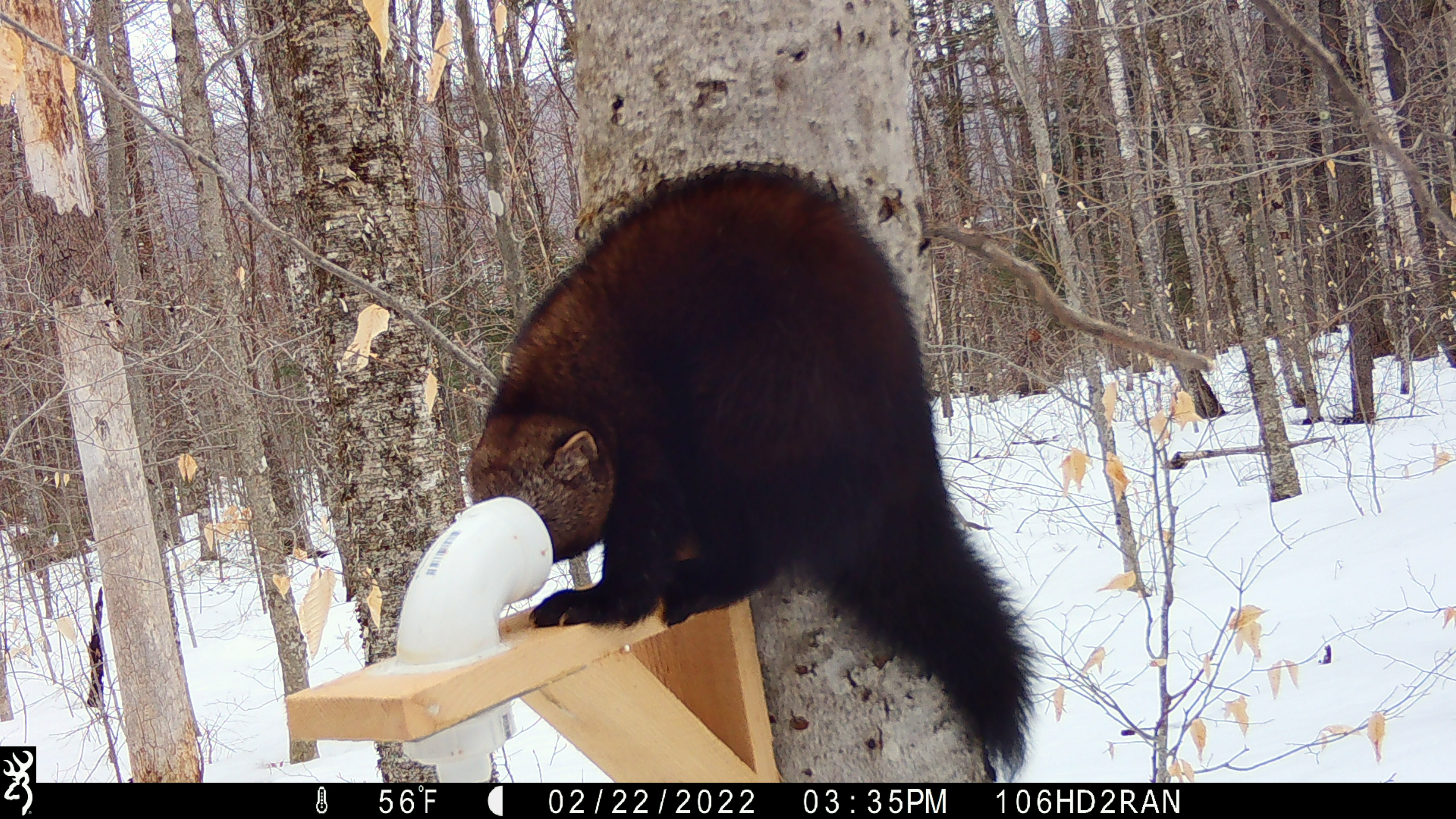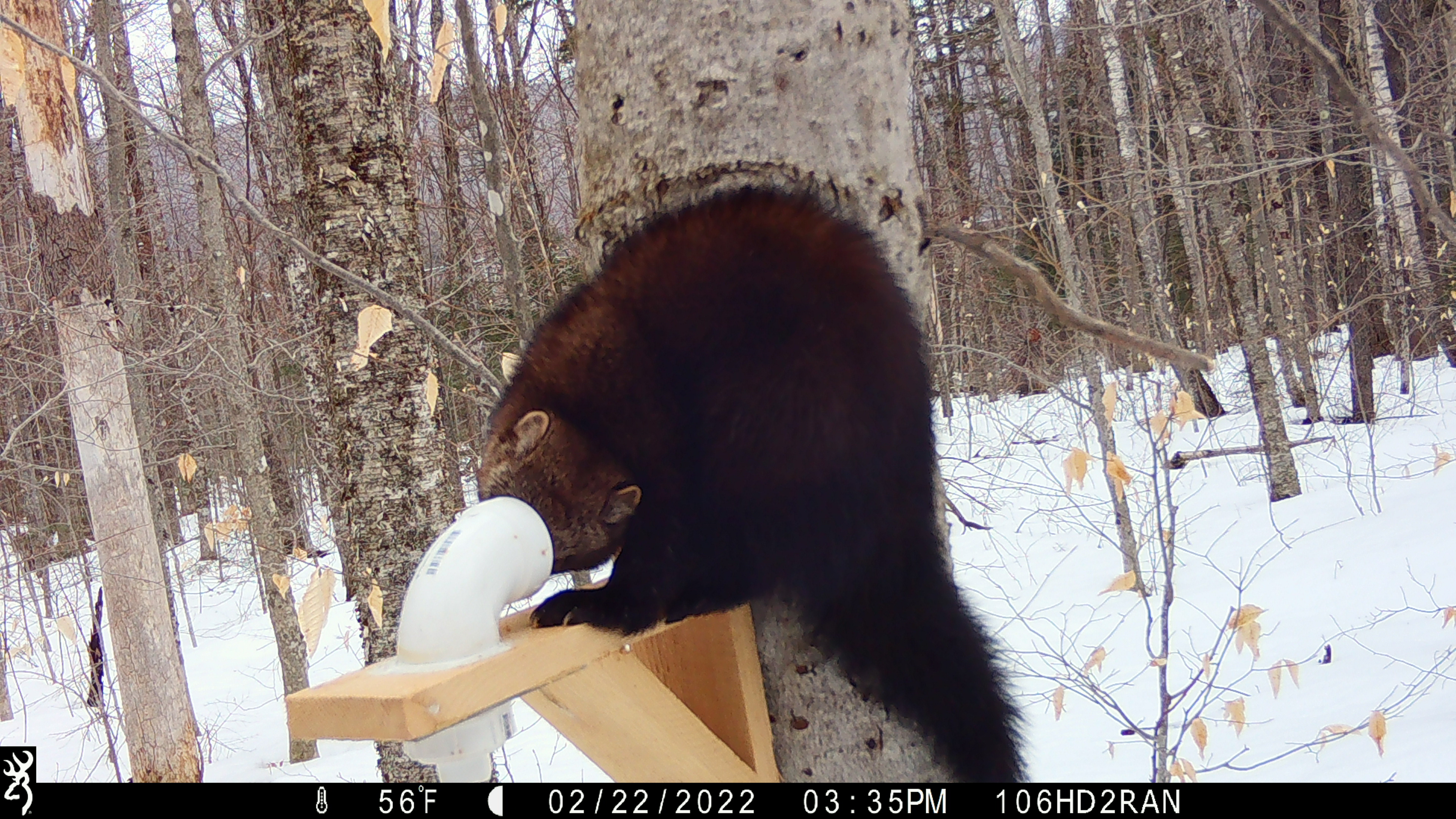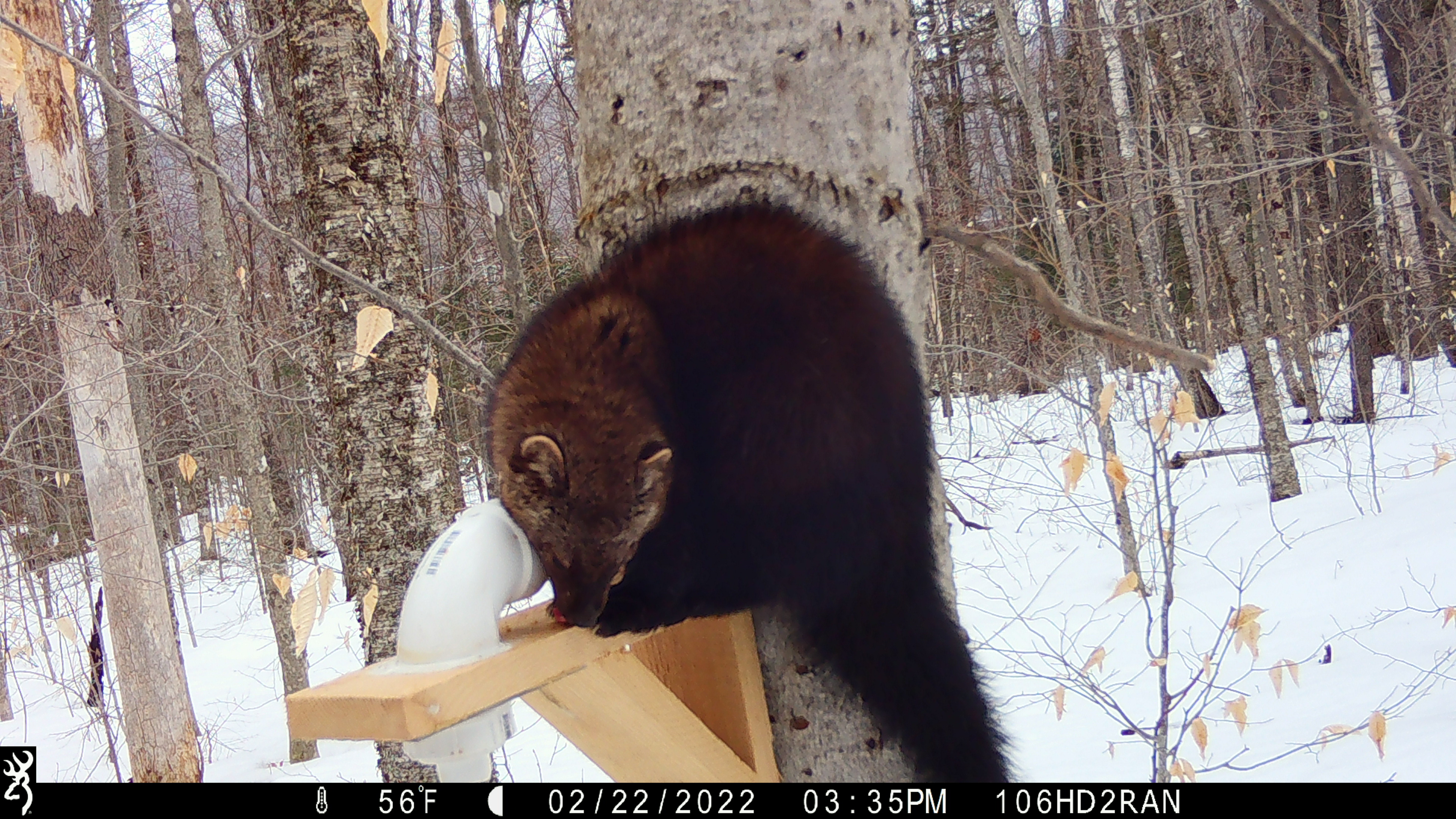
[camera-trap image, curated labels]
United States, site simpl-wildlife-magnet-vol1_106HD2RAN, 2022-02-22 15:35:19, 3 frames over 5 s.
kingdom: Animalia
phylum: Chordata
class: Mammalia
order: Carnivora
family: Mustelidae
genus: Pekania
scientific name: Pekania pennanti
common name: fisher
Fisher (Pekania pennanti).